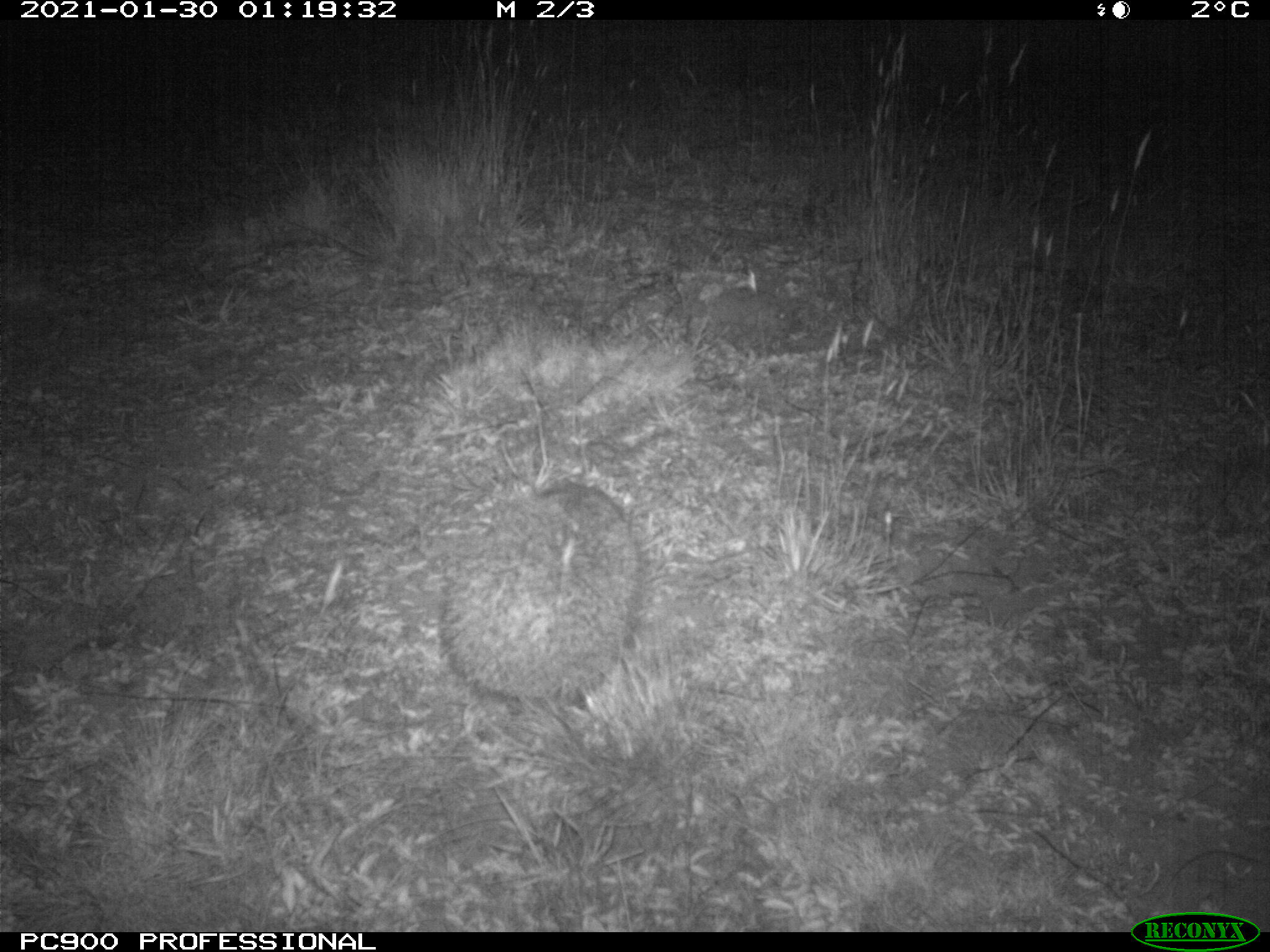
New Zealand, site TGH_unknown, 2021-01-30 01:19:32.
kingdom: Animalia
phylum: Chordata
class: Mammalia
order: Eulipotyphla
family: Erinaceidae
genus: Erinaceus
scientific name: Erinaceus europaeus europaeus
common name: european hedgehog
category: hedgehog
Hedgehog (european hedgehog) (Erinaceus europaeus europaeus).